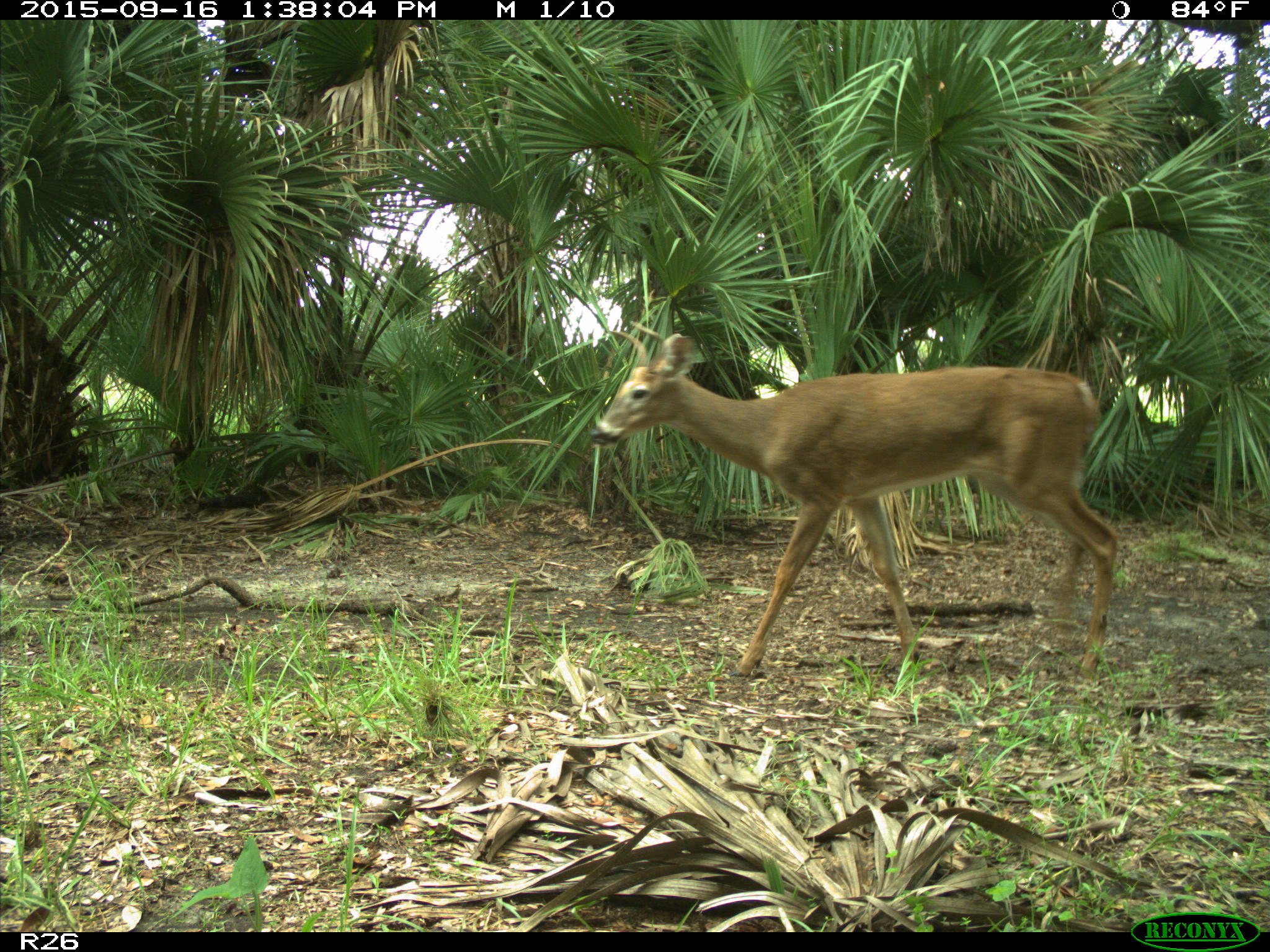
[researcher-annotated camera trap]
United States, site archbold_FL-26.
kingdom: Animalia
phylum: Chordata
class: Mammalia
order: Artiodactyla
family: Cervidae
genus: Odocoileus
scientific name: Odocoileus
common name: deer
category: unidentified deer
Unidentified deer (deer) (Odocoileus).